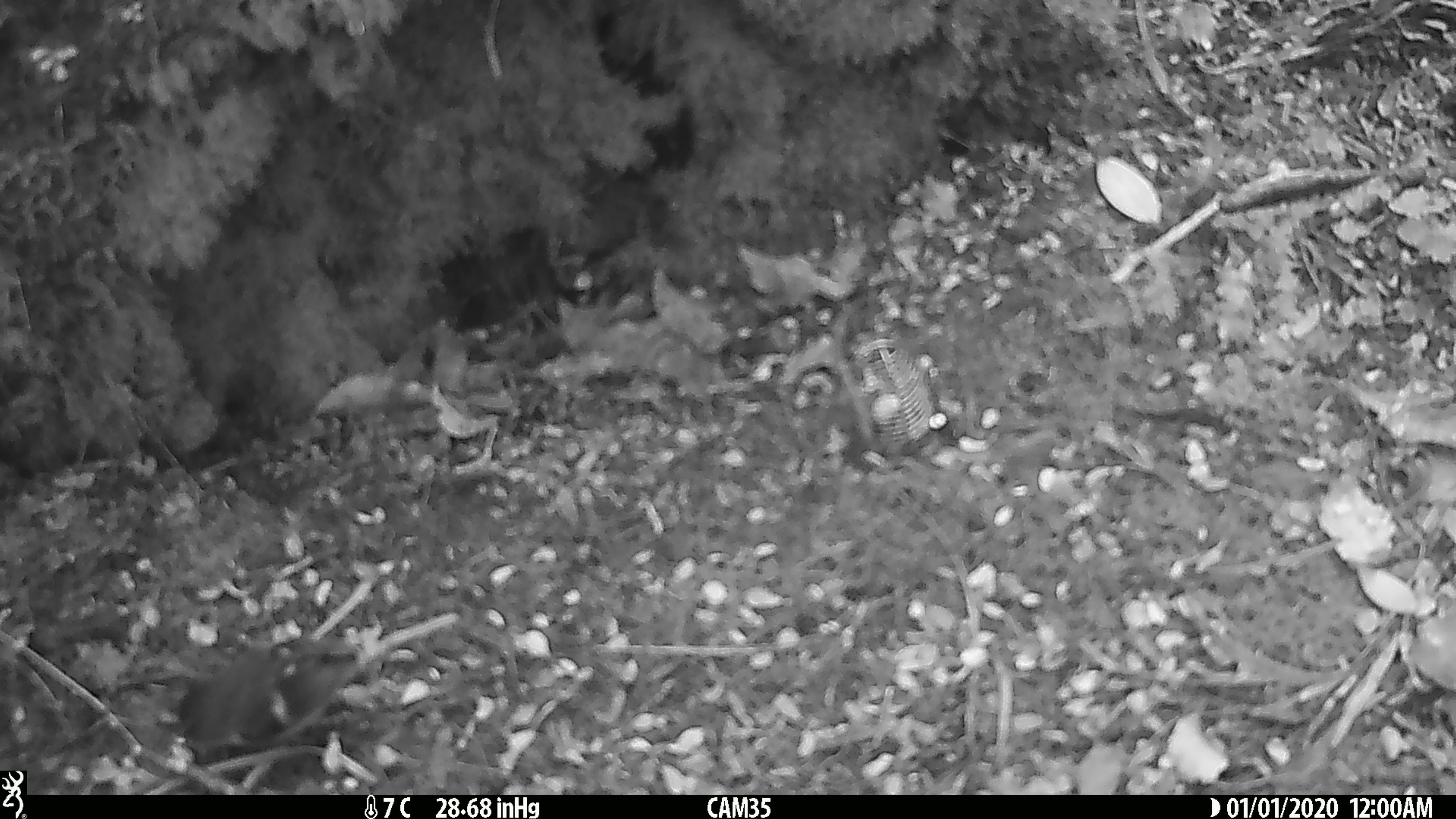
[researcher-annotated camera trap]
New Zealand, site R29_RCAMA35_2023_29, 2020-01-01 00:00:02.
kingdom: Animalia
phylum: Chordata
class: Aves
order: Passeriformes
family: Acanthisittidae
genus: Acanthisitta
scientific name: Acanthisitta chloris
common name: rifleman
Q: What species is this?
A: Rifleman (Acanthisitta chloris).